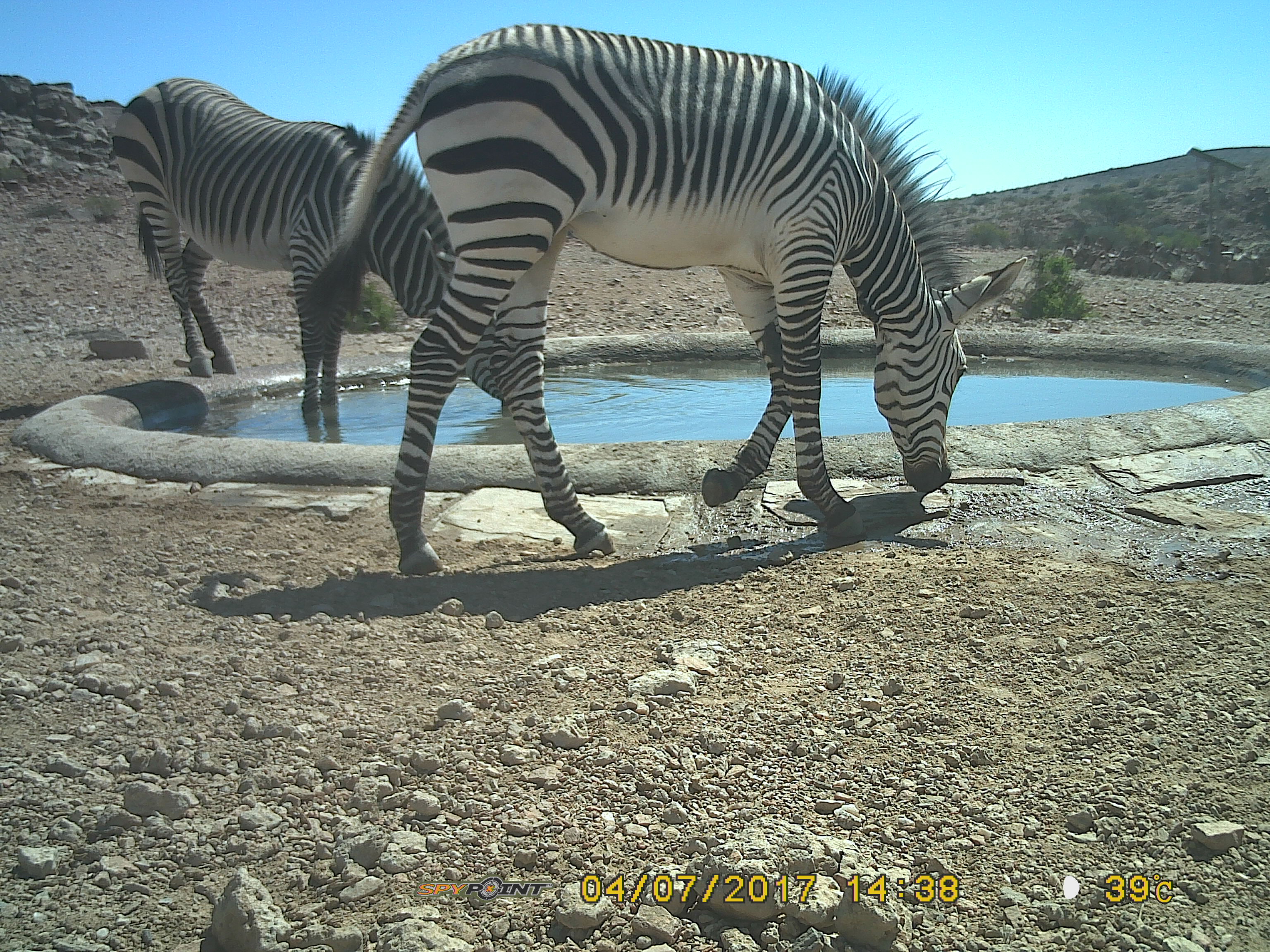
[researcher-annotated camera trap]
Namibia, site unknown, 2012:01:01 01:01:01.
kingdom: Animalia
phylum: Chordata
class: Mammalia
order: Perissodactyla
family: Equidae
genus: Equus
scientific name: Equus zebra hartmannae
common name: hartmann's mountain zebra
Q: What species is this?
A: Equus zebra hartmannae (hartmann's mountain zebra).